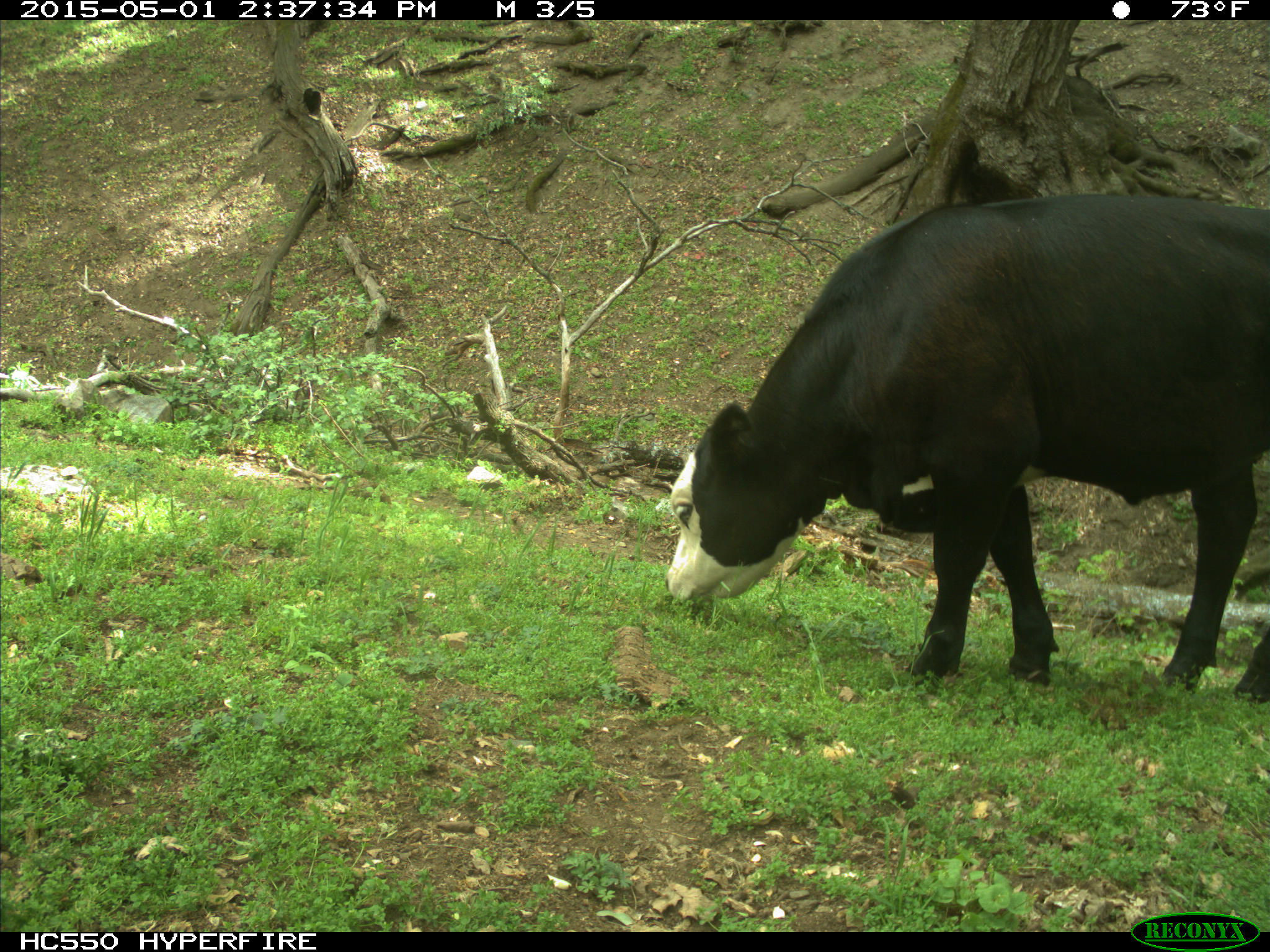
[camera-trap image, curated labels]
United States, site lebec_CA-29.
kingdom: Animalia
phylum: Chordata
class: Mammalia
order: Artiodactyla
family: Bovidae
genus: Bos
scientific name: Bos taurus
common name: domestic cow